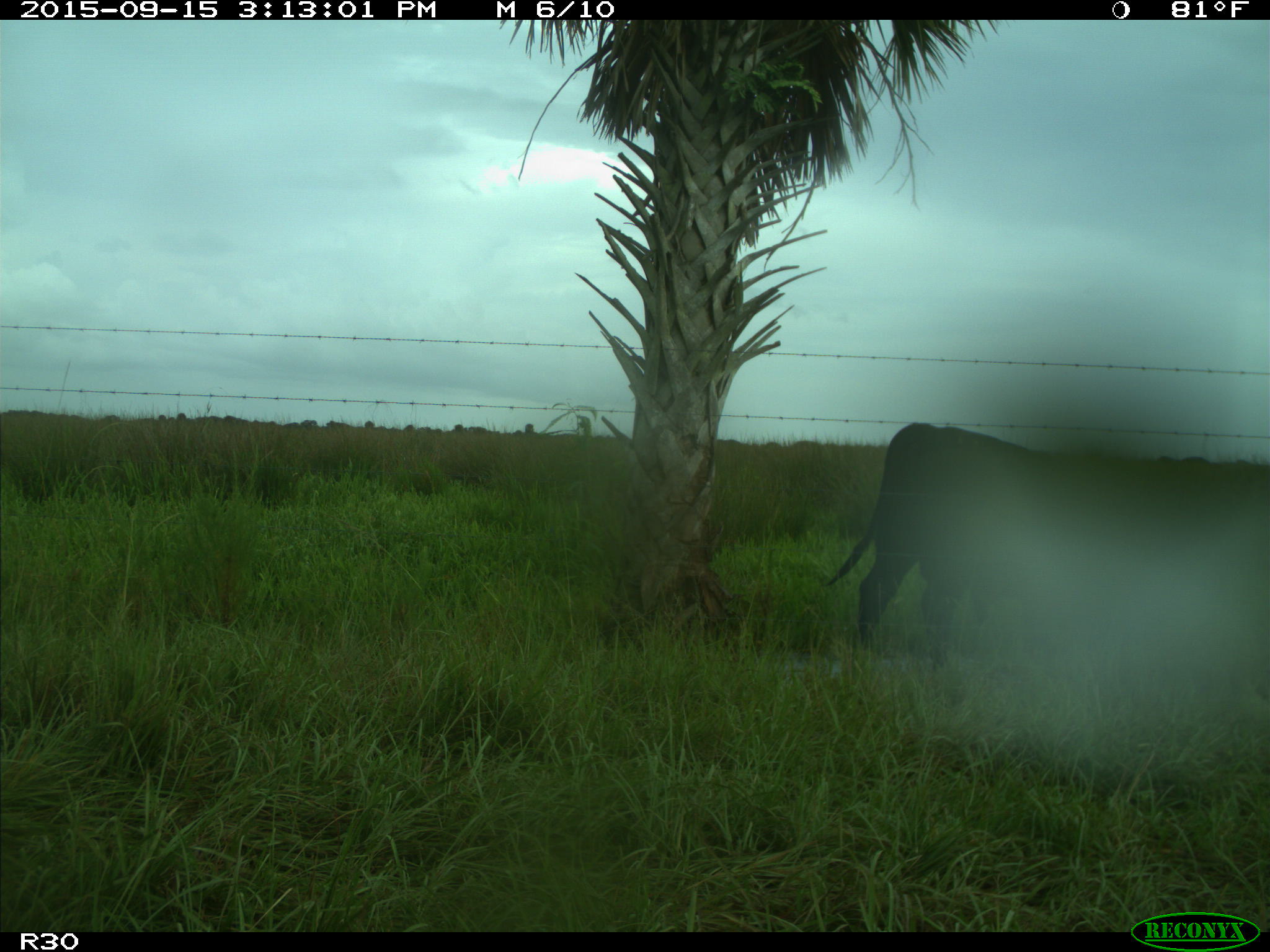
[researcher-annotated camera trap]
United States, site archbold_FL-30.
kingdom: Animalia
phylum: Chordata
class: Mammalia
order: Artiodactyla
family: Bovidae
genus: Bos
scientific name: Bos taurus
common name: domestic cow